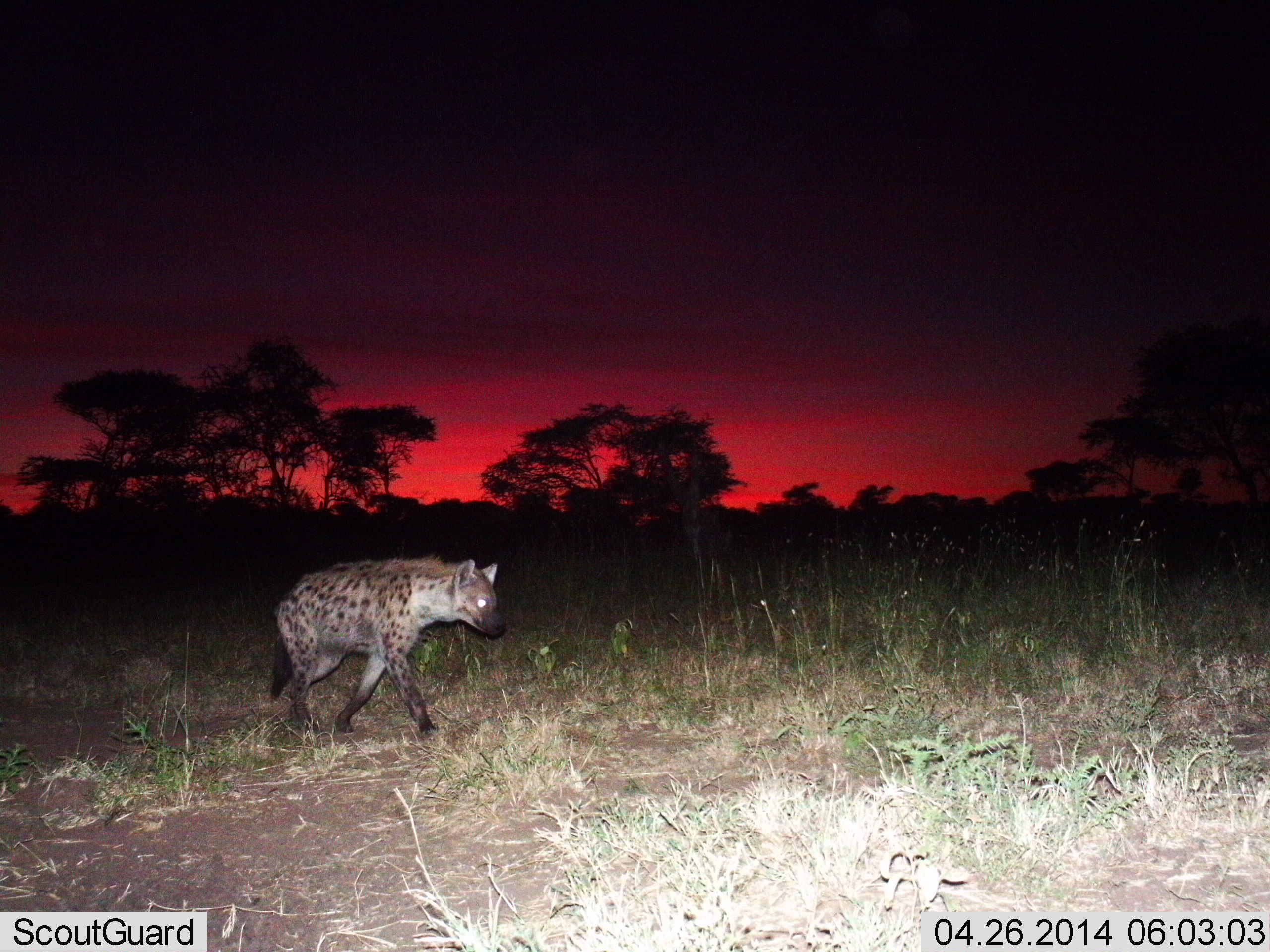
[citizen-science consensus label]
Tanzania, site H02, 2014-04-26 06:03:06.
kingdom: Animalia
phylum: Chordata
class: Mammalia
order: Carnivora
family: Hyaenidae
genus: Crocuta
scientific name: Crocuta crocuta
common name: spotted hyena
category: hyenaspotted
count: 1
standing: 9%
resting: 0%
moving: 91%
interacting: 0%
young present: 0%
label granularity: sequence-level